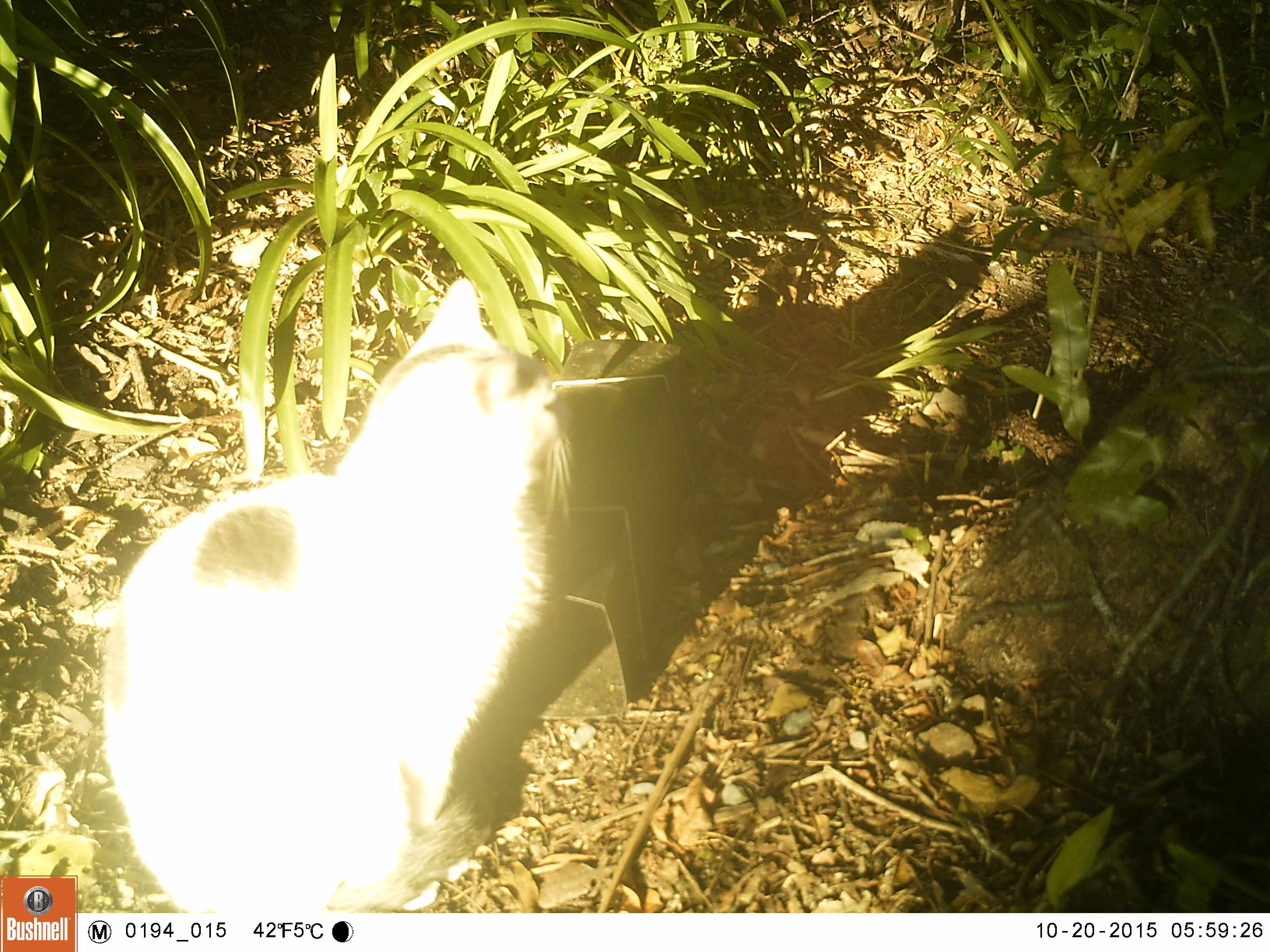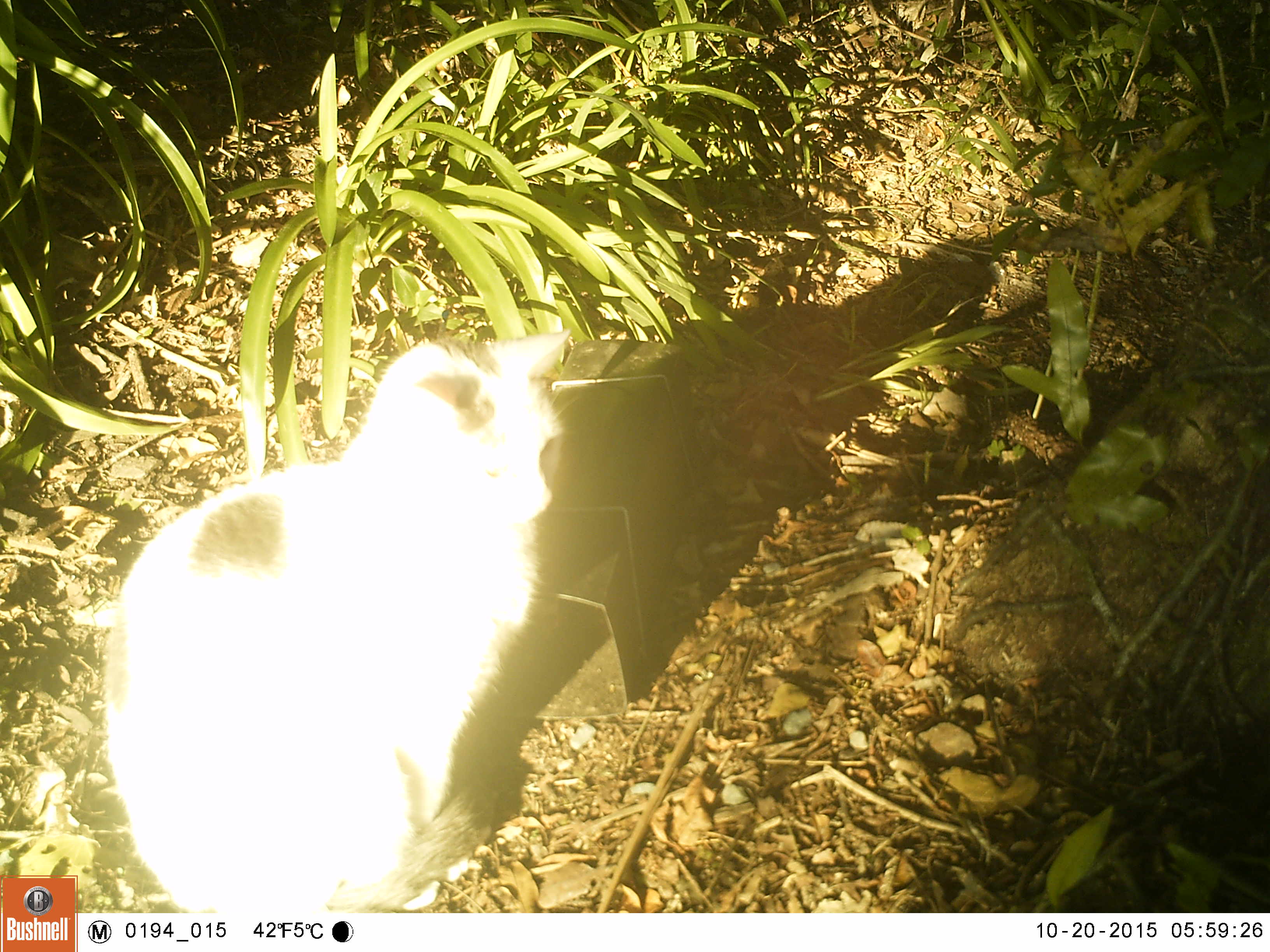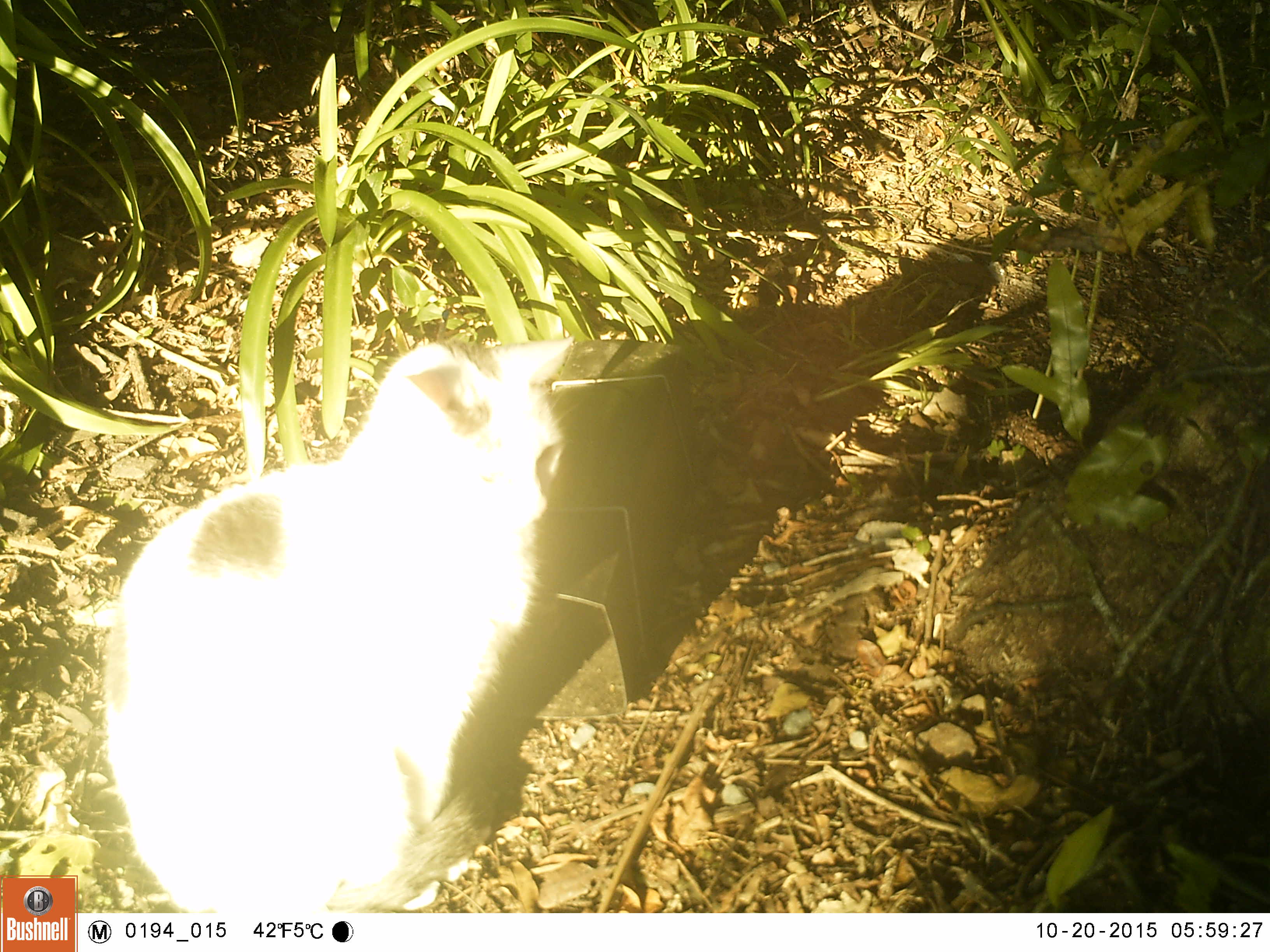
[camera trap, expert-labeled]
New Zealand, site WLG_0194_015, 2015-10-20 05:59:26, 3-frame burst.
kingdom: Animalia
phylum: Chordata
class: Mammalia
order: Carnivora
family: Felidae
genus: Felis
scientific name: Felis catus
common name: domestic cat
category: cat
Cat (domestic cat) (Felis catus).